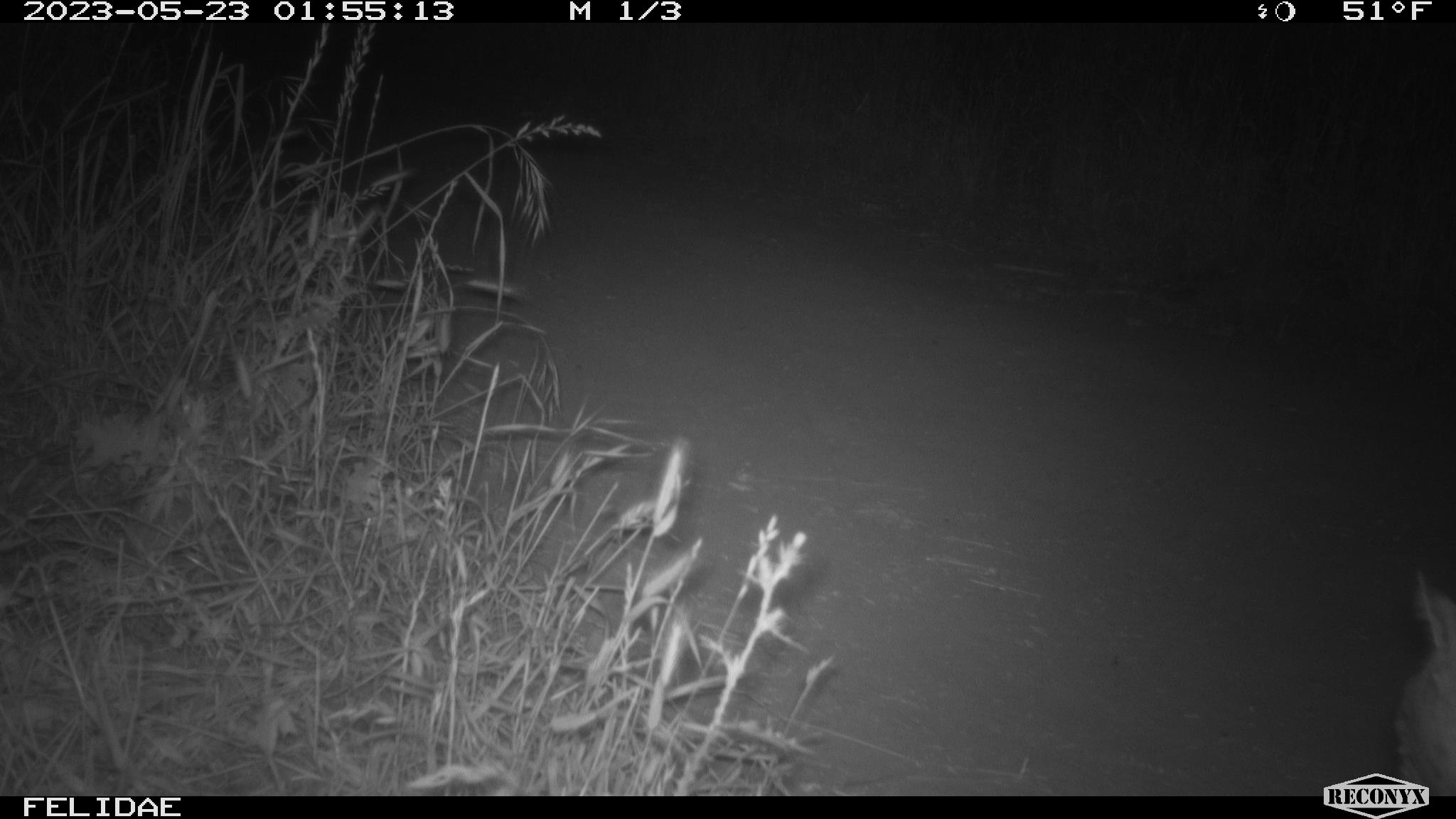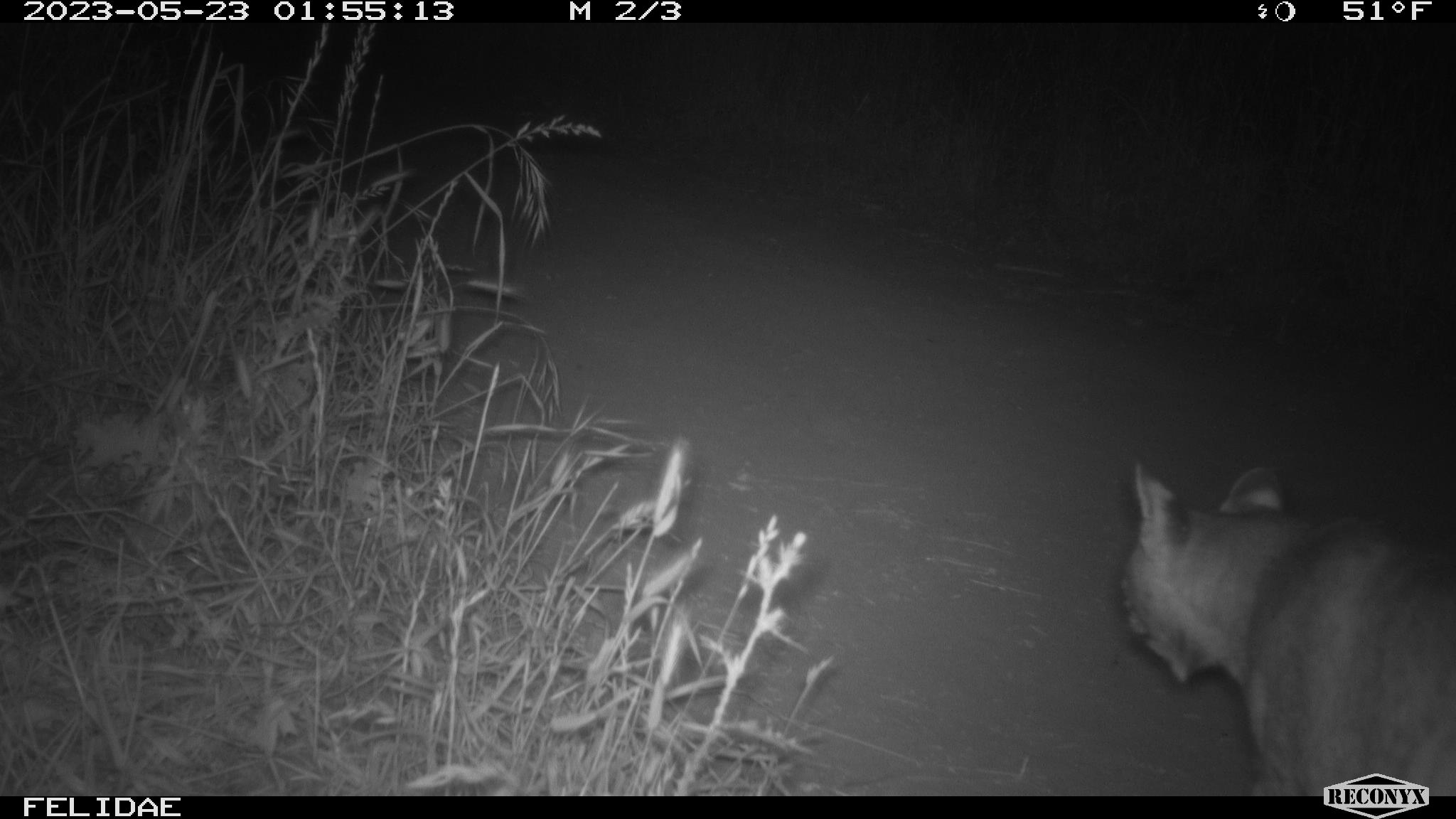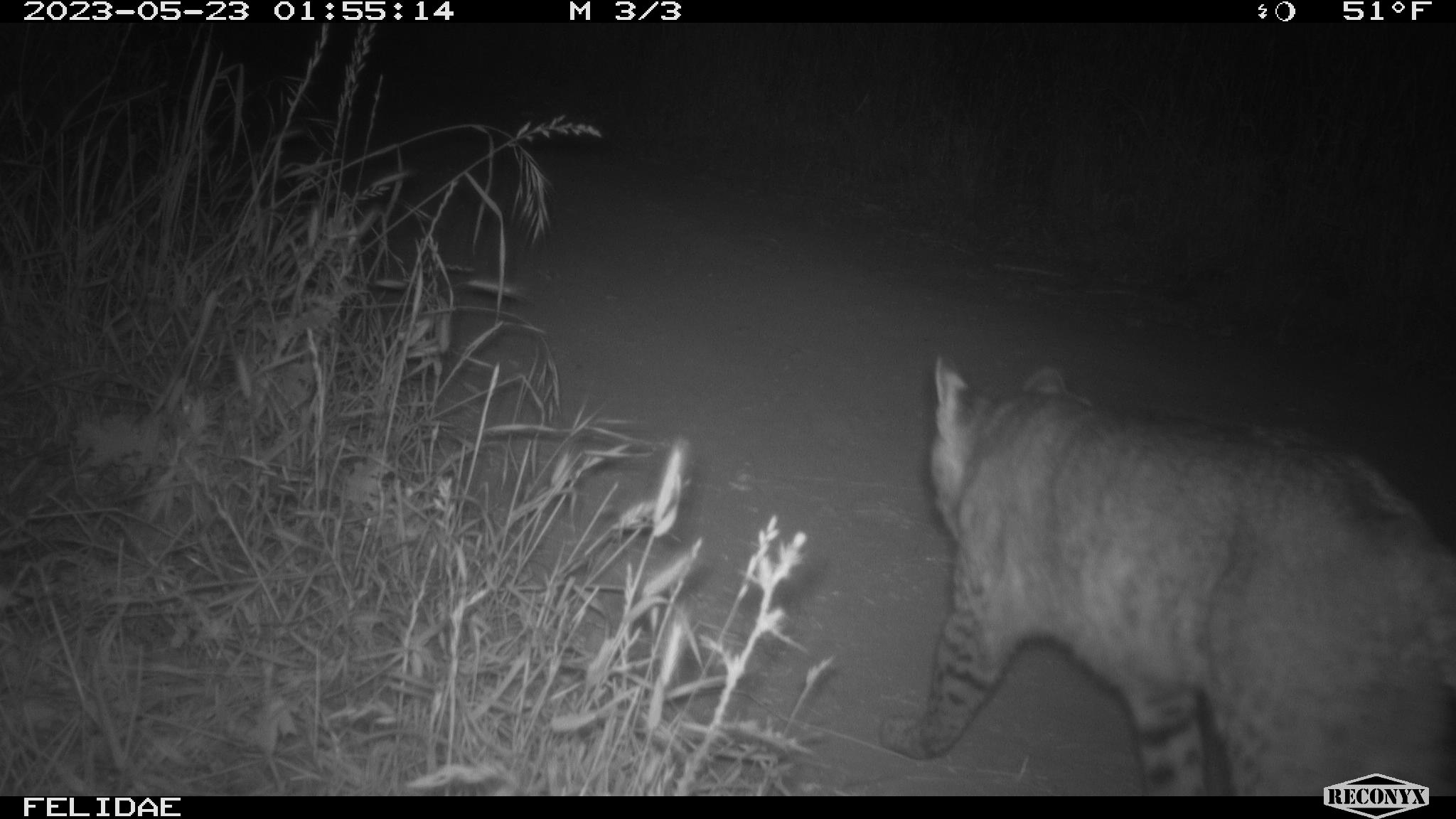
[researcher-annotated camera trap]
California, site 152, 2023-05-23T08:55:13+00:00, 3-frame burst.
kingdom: Animalia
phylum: Chordata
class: Mammalia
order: Carnivora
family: Felidae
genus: Lynx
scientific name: Lynx rufus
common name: bobcat